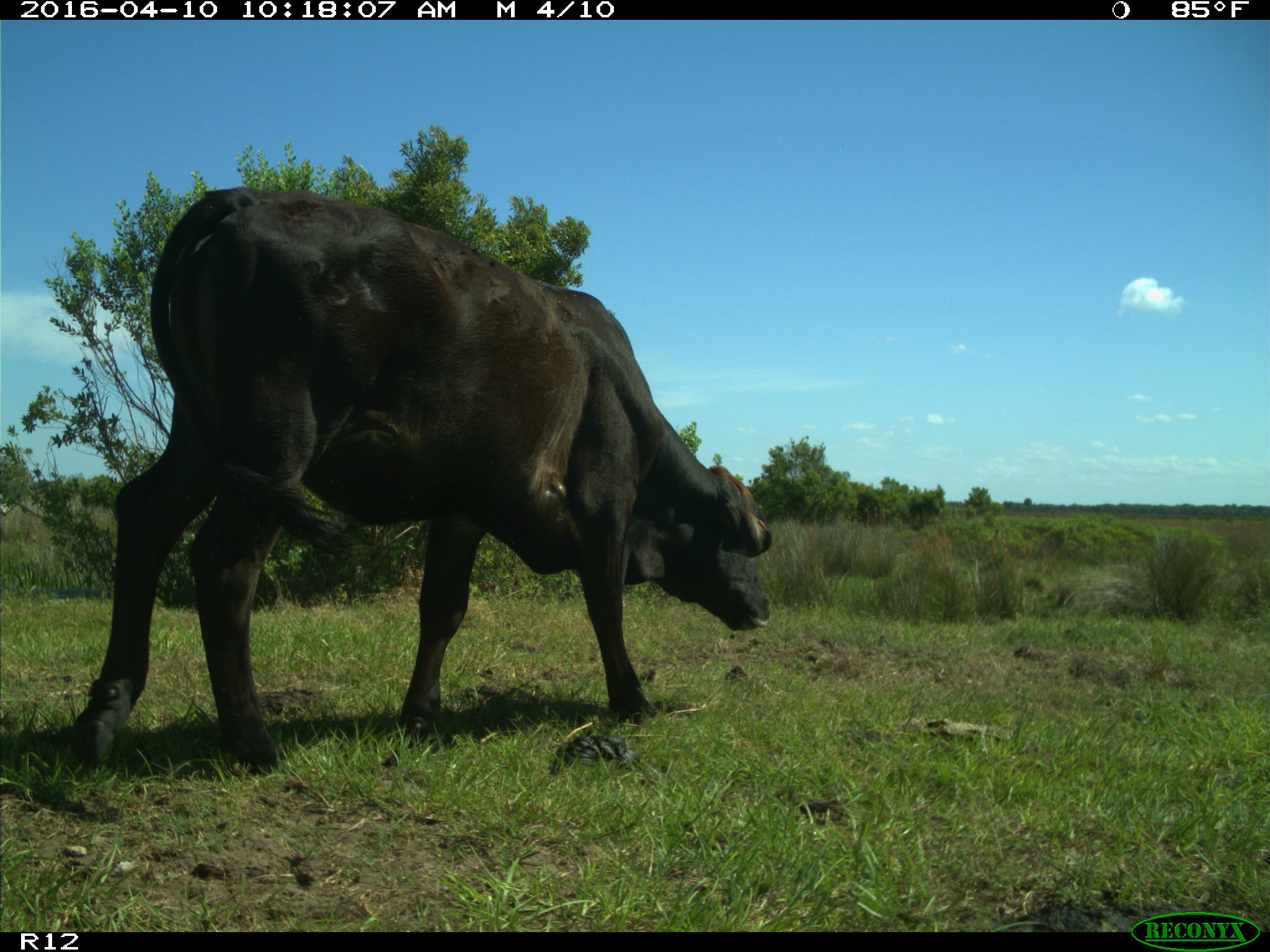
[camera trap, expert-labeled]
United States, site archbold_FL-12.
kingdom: Animalia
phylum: Chordata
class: Mammalia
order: Artiodactyla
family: Bovidae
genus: Bos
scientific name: Bos taurus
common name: domestic cow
Bos taurus (domestic cow).